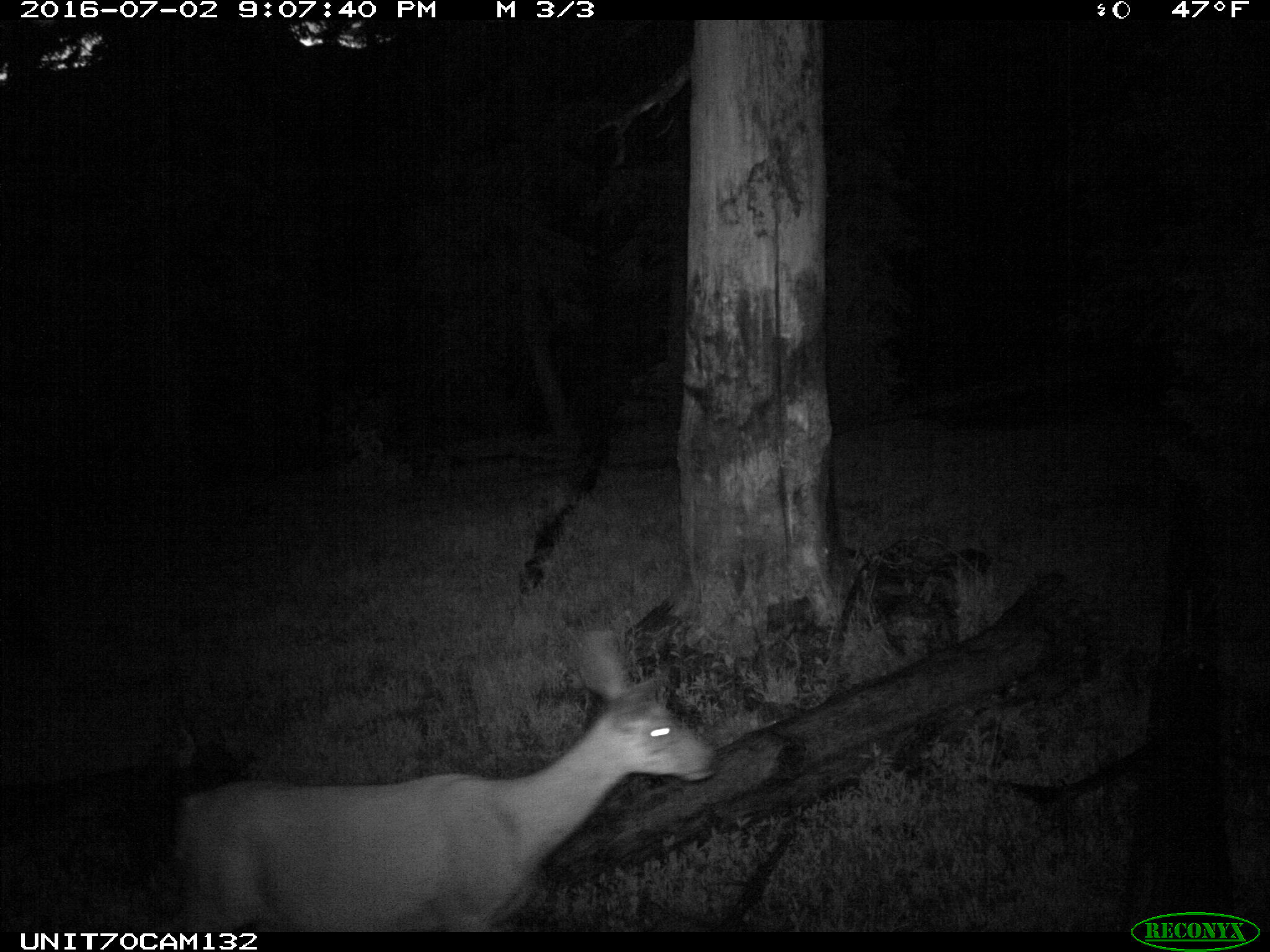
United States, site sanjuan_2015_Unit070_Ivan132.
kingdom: Animalia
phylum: Chordata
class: Mammalia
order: Artiodactyla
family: Cervidae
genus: Odocoileus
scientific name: Odocoileus hemionus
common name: mule deer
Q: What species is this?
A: Odocoileus hemionus (mule deer).